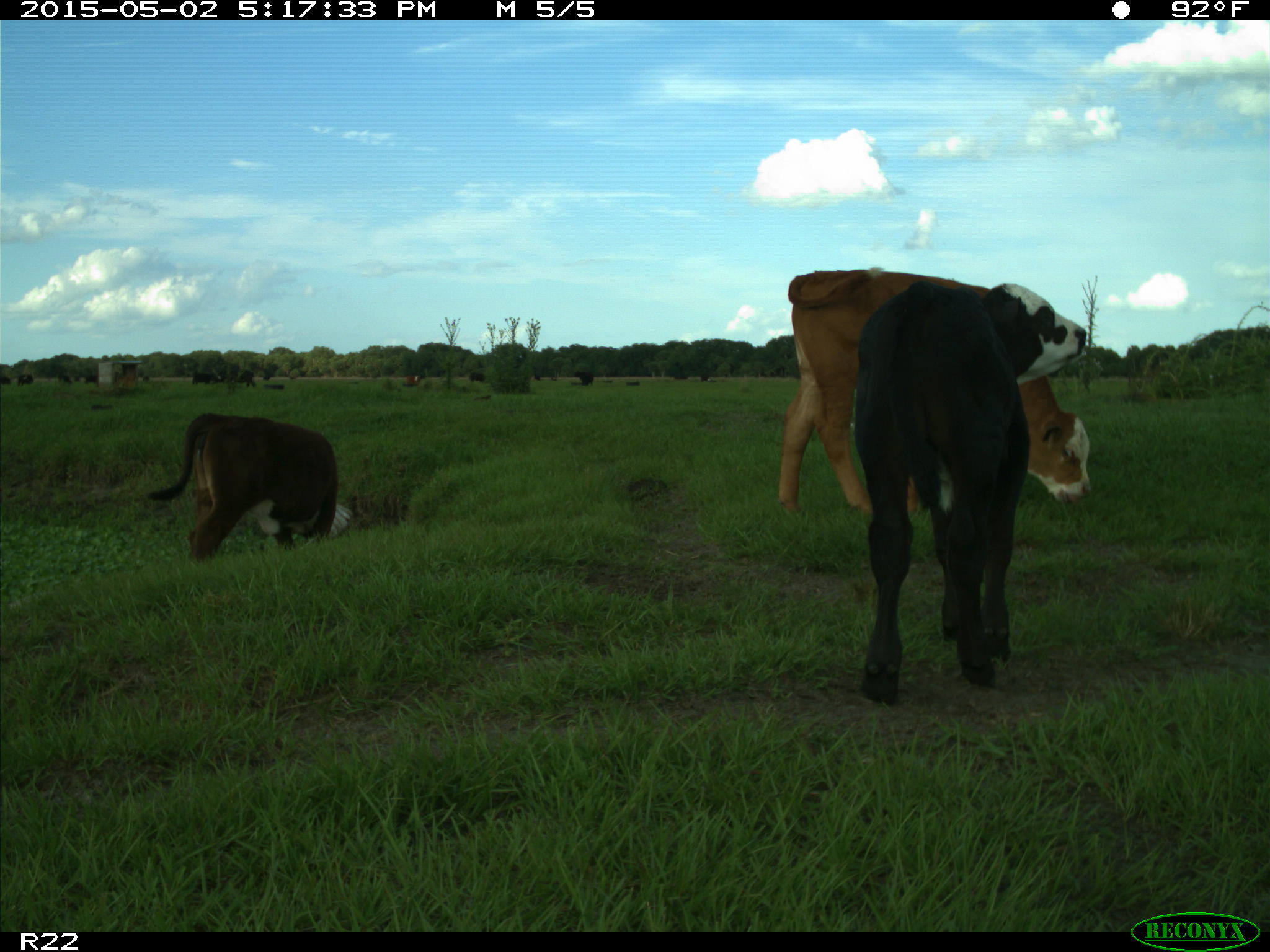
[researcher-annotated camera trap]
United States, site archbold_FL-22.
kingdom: Animalia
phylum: Chordata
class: Mammalia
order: Artiodactyla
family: Bovidae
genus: Bos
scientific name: Bos taurus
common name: domestic cow